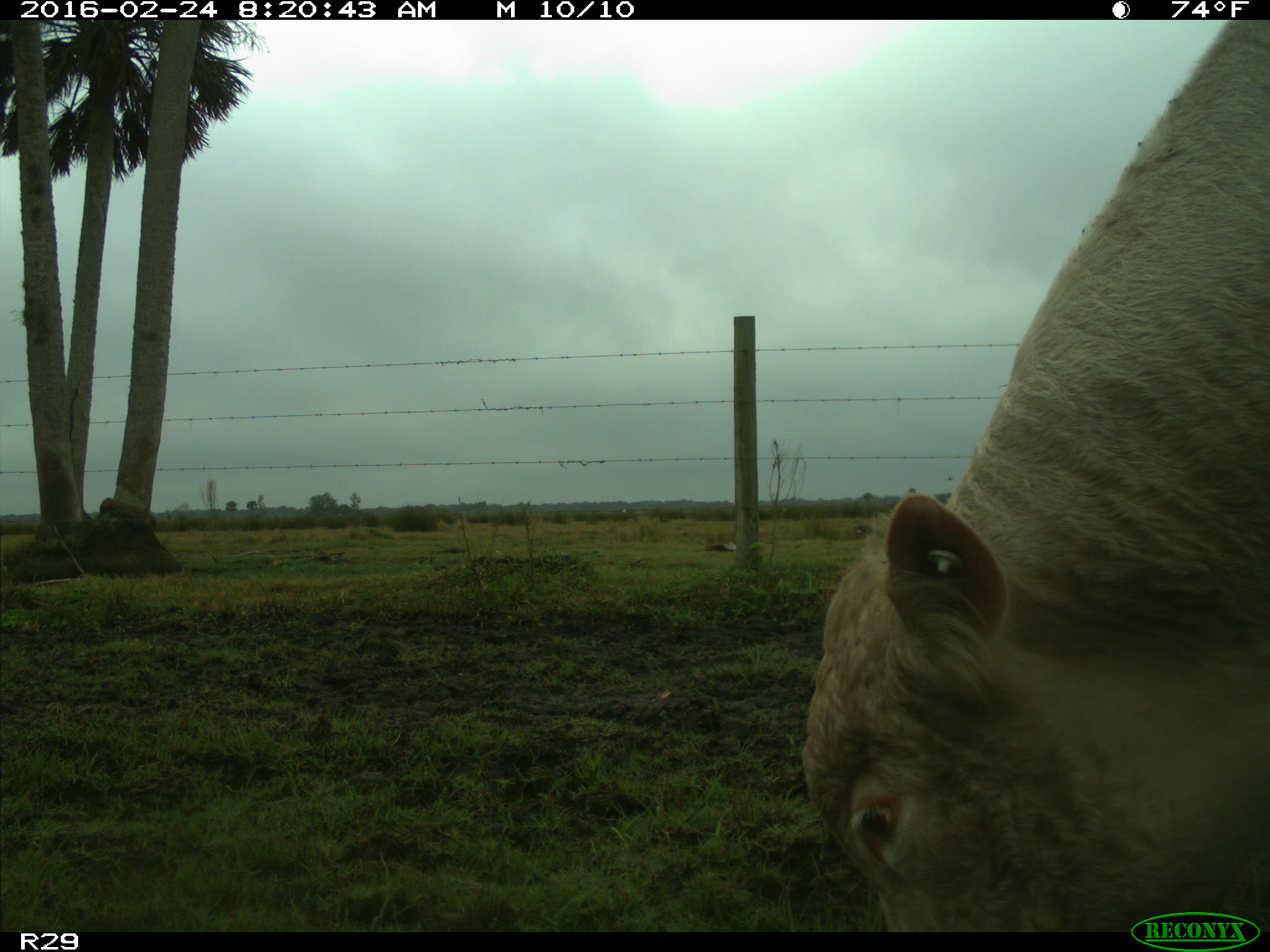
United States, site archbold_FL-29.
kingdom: Animalia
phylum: Chordata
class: Mammalia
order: Artiodactyla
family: Bovidae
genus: Bos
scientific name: Bos taurus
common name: domestic cow